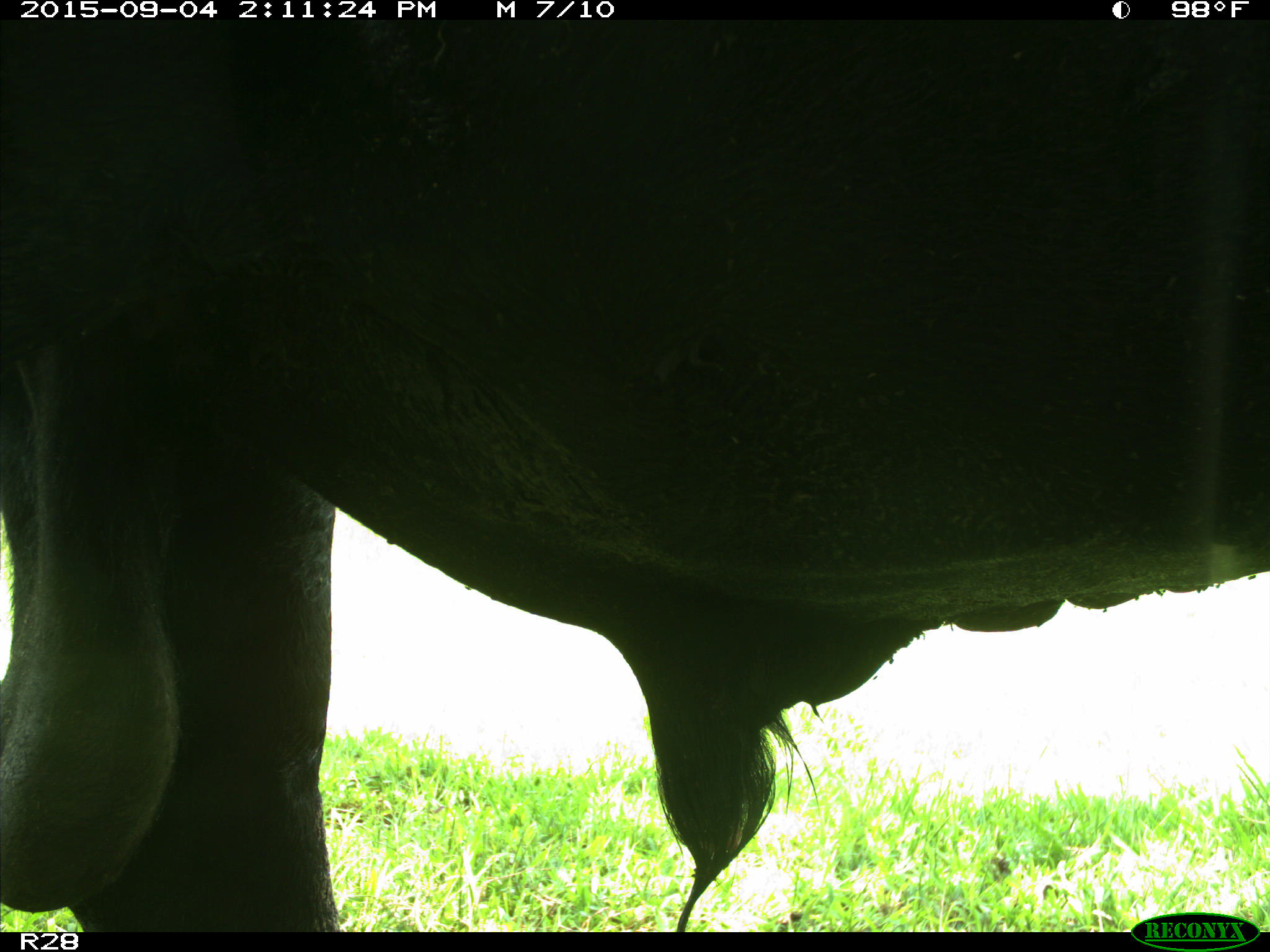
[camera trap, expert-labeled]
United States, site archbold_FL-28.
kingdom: Animalia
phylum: Chordata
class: Mammalia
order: Artiodactyla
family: Bovidae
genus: Bos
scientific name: Bos taurus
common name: domestic cow